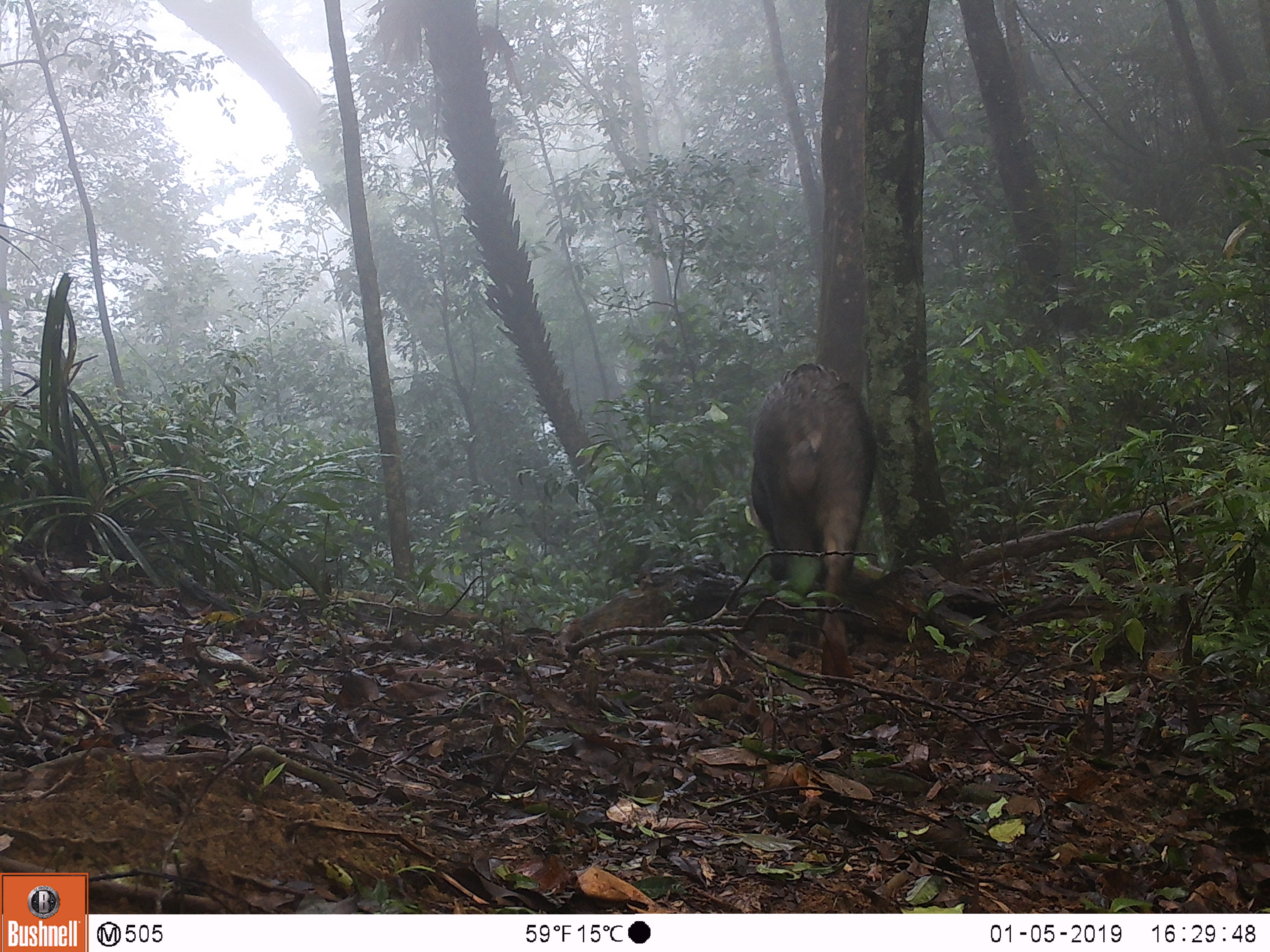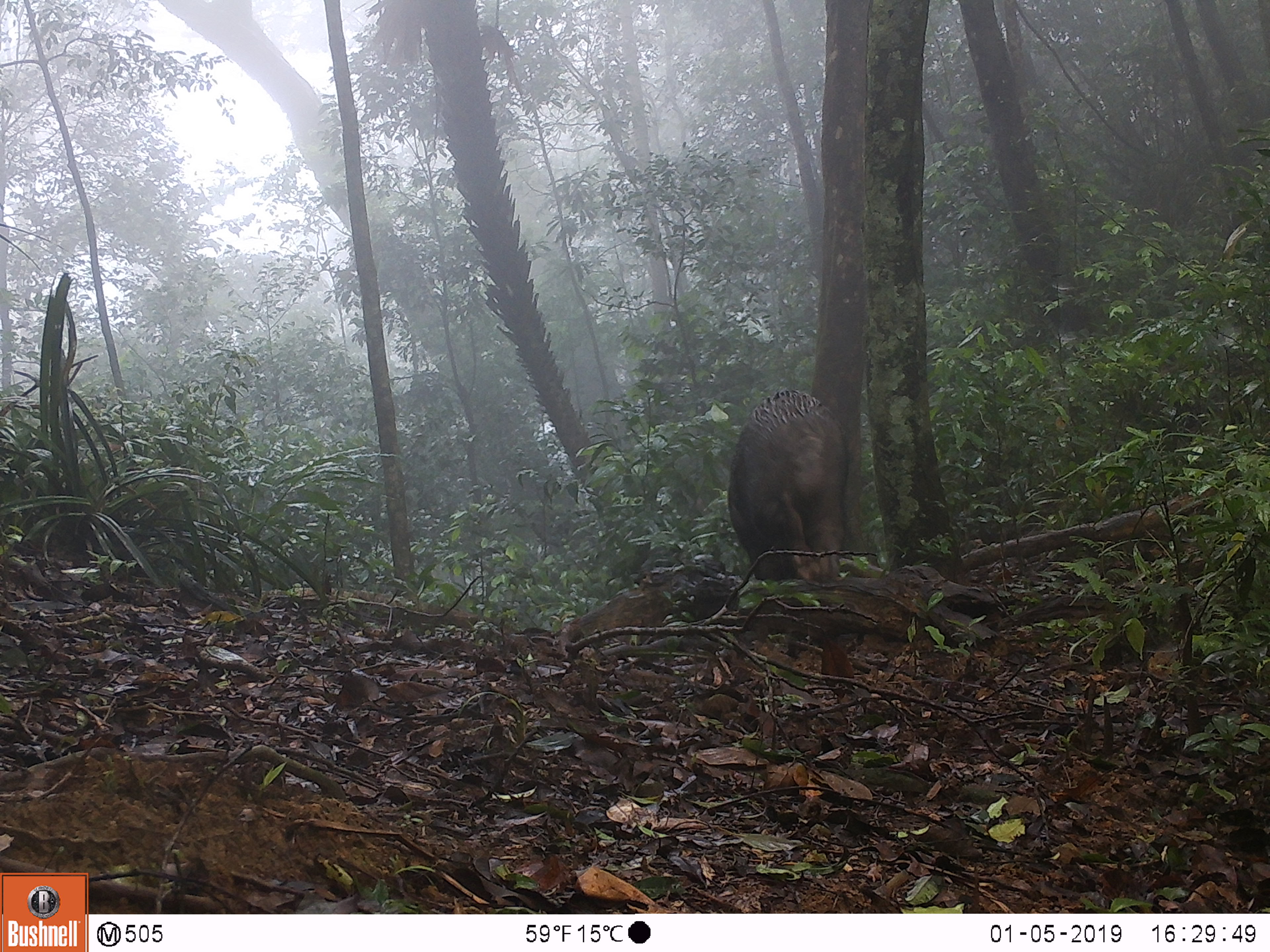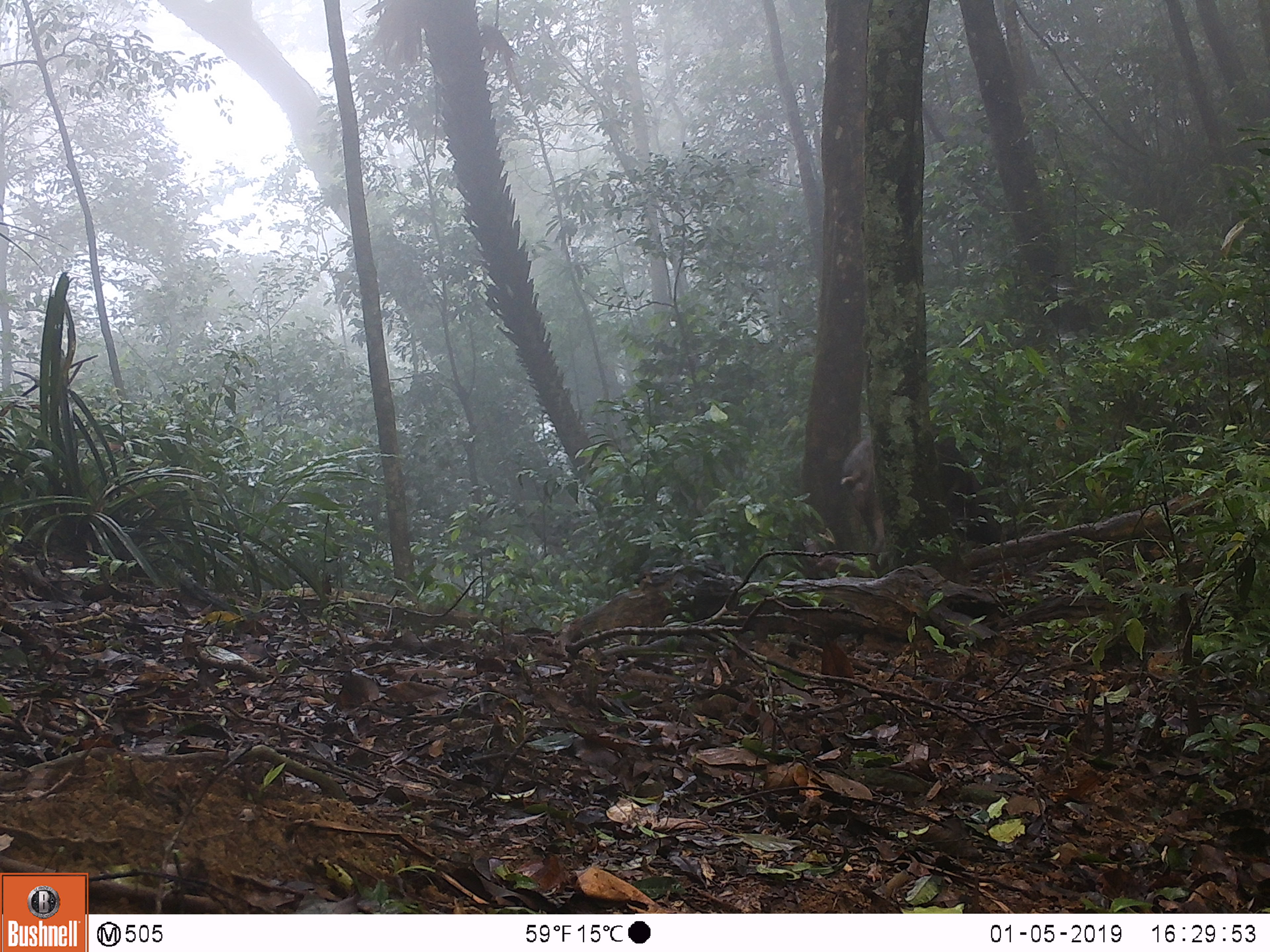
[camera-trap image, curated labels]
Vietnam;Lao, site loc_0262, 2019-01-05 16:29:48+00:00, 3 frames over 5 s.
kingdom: Animalia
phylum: Chordata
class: Mammalia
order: Artiodactyla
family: Suidae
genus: Sus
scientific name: Sus scrofa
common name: eurasian wild pig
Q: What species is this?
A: Eurasian wild pig (Sus scrofa).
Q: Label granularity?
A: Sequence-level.